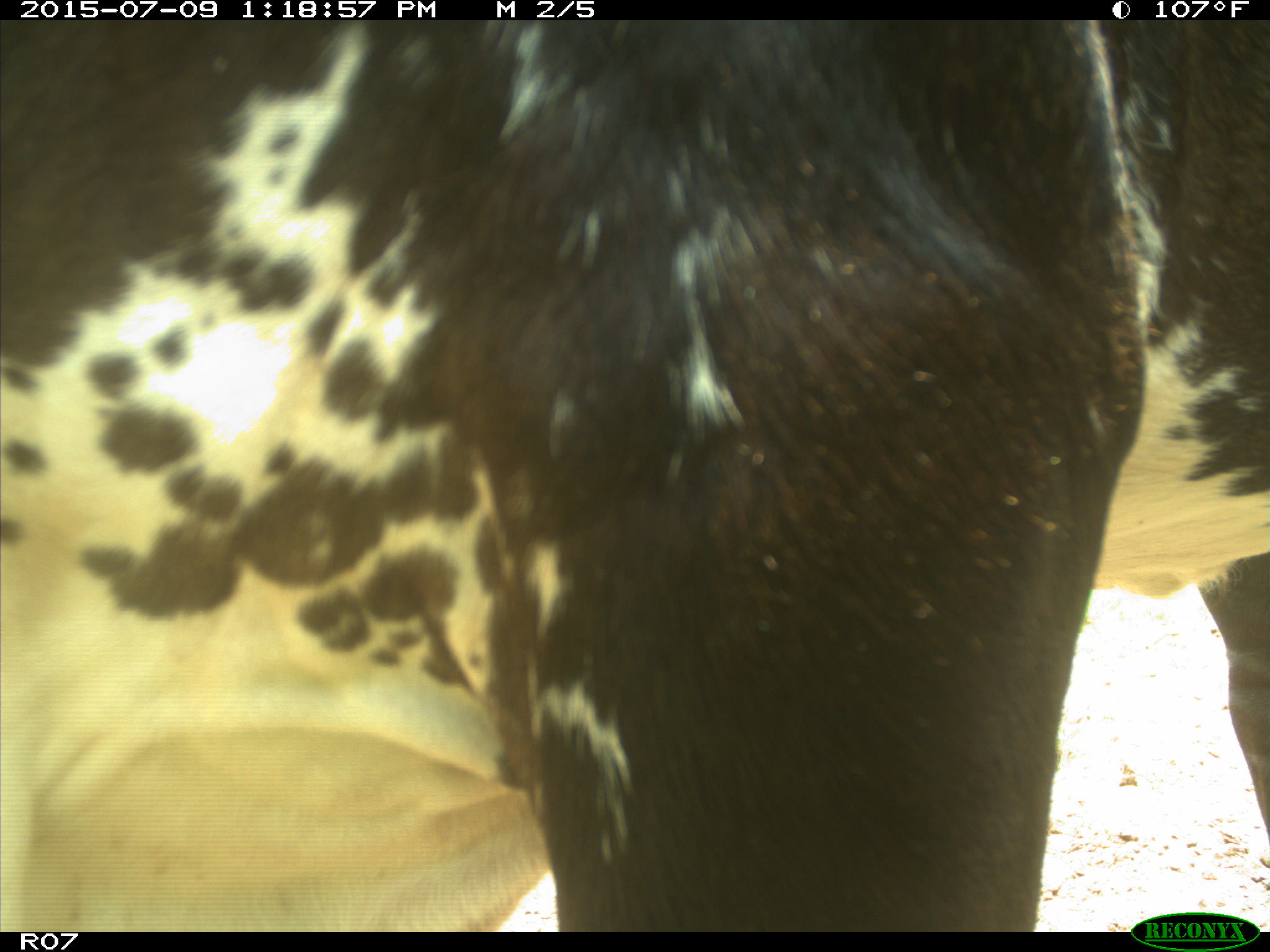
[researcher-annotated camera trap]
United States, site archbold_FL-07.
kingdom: Animalia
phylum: Chordata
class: Mammalia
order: Artiodactyla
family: Bovidae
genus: Bos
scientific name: Bos taurus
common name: domestic cow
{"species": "Bos taurus (domestic cow)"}